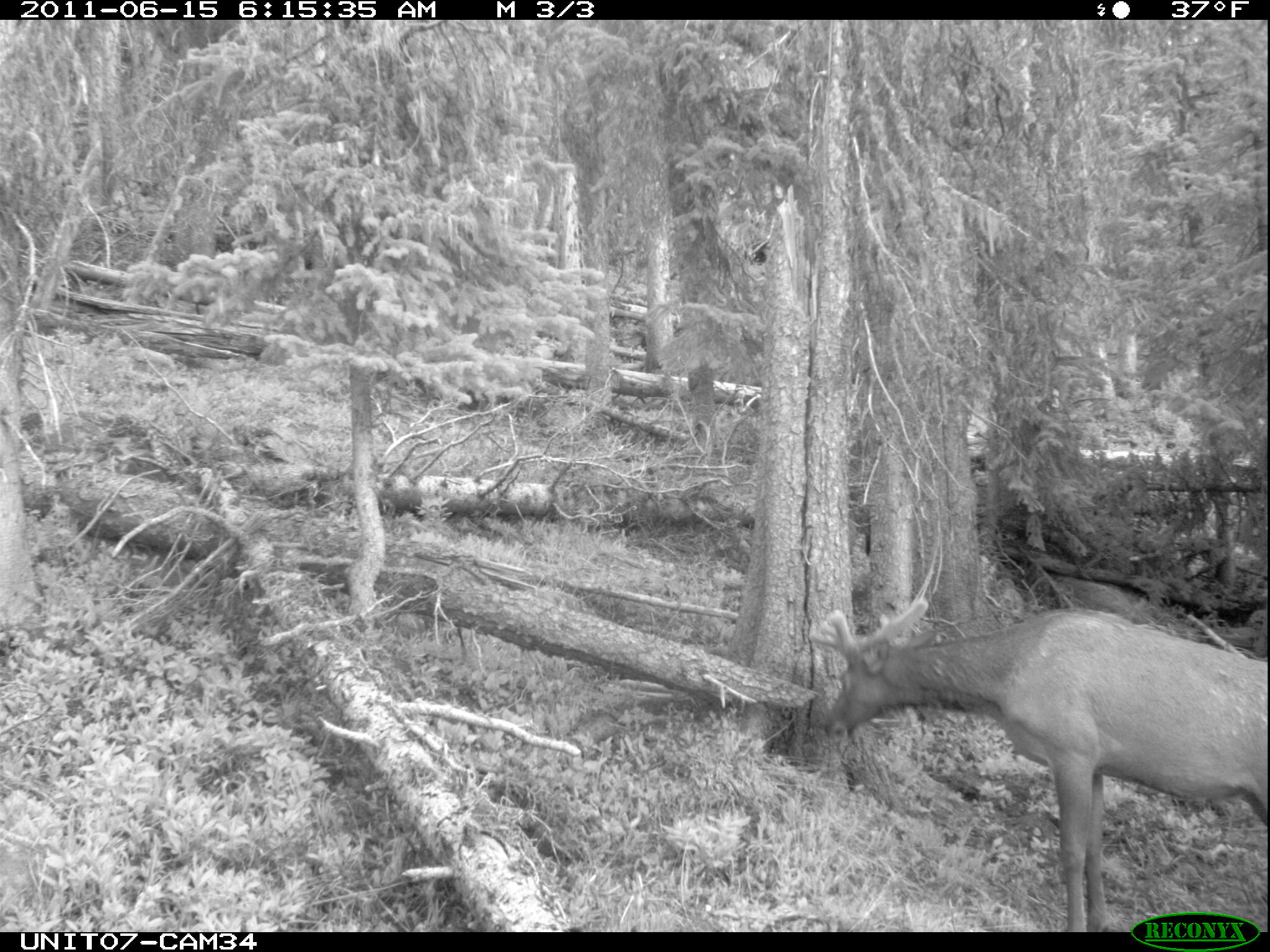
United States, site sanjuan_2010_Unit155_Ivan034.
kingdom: Animalia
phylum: Chordata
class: Mammalia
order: Artiodactyla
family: Cervidae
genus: Cervus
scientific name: Cervus elaphus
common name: red deer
Cervus elaphus (red deer).